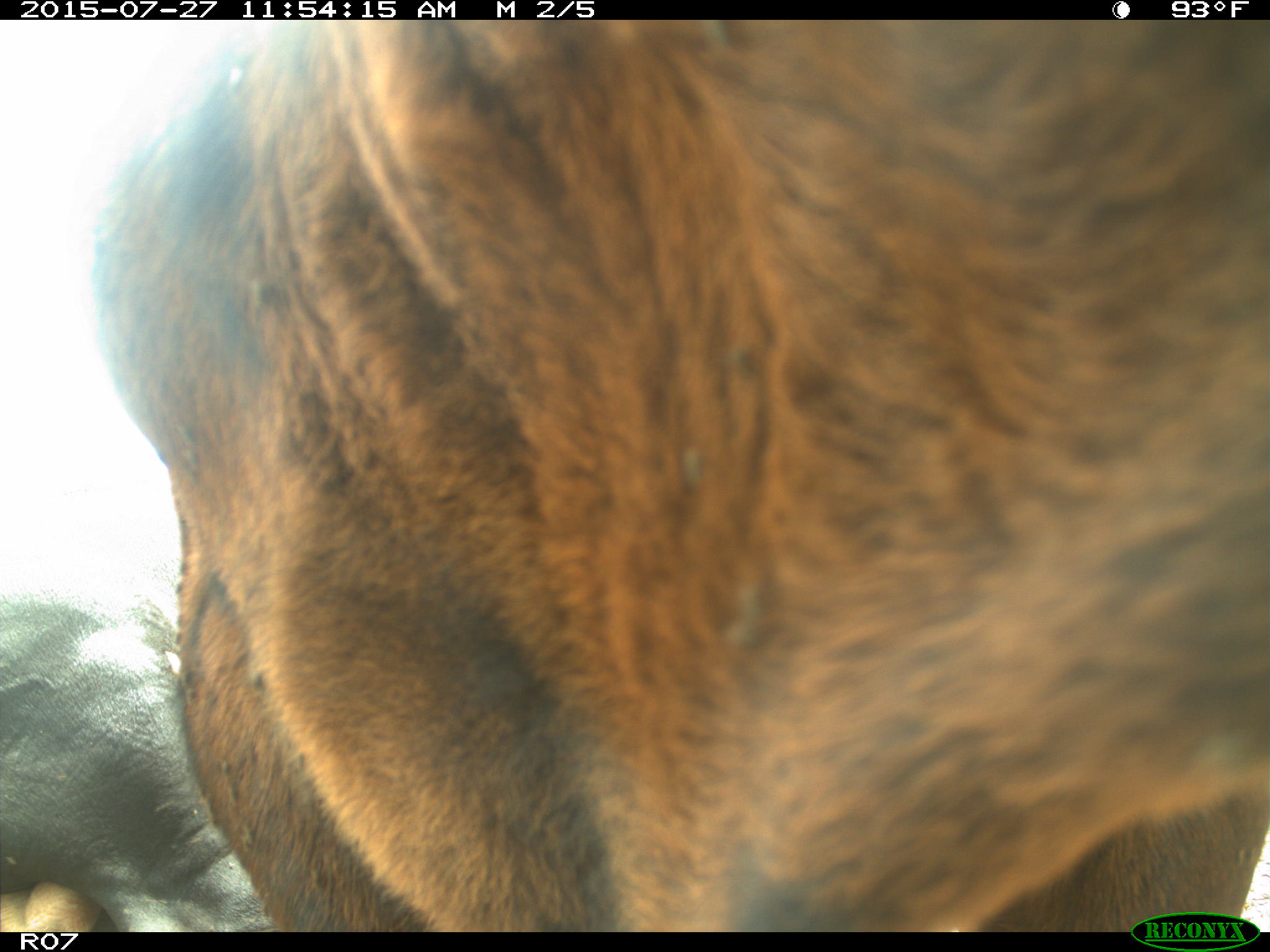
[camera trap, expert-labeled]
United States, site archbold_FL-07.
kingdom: Animalia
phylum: Chordata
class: Mammalia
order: Artiodactyla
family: Bovidae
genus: Bos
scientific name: Bos taurus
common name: domestic cow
Bos taurus (domestic cow).